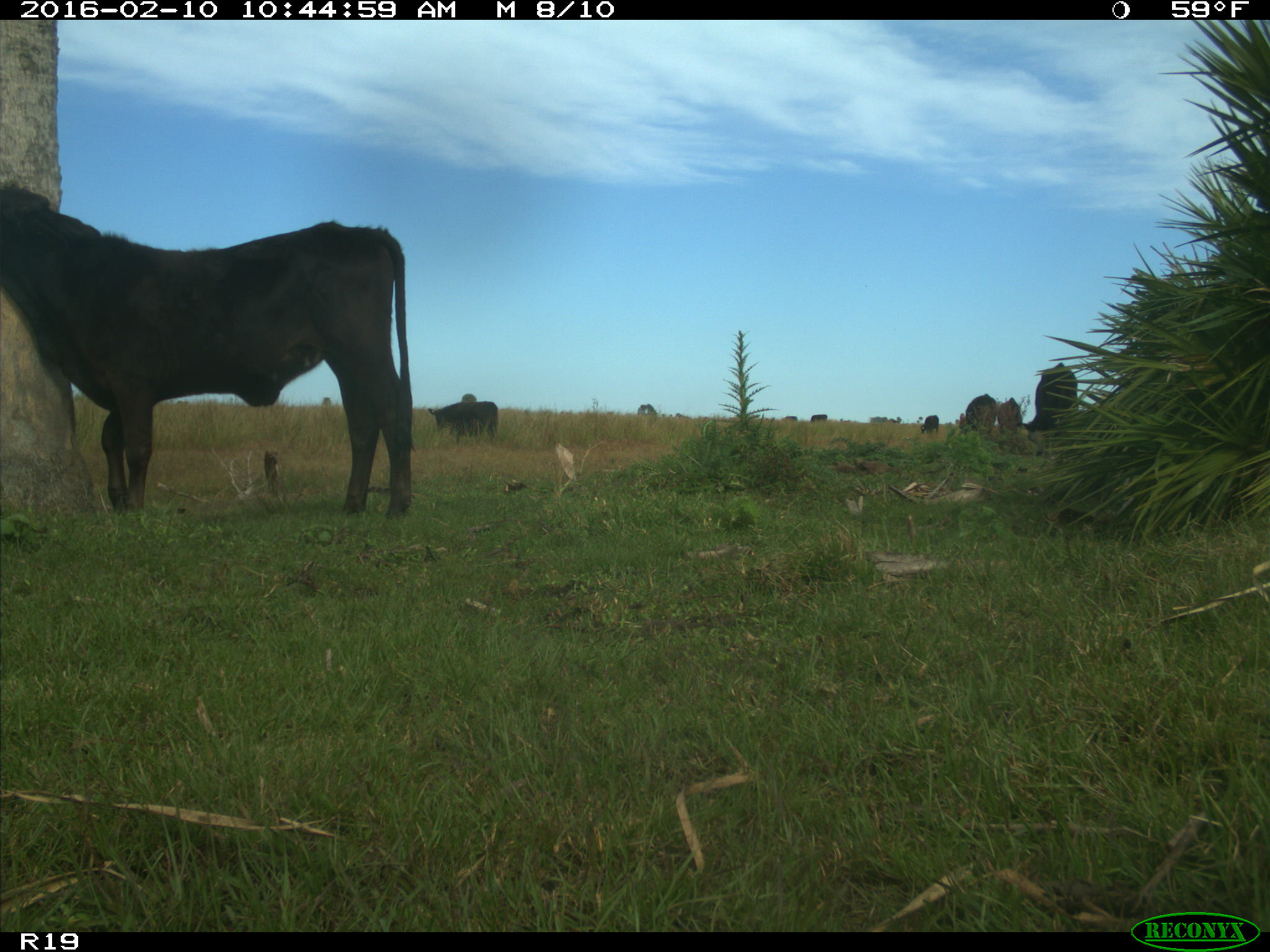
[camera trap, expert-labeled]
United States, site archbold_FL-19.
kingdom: Animalia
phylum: Chordata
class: Mammalia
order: Artiodactyla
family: Bovidae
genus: Bos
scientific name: Bos taurus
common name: domestic cow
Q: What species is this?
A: Bos taurus (domestic cow).